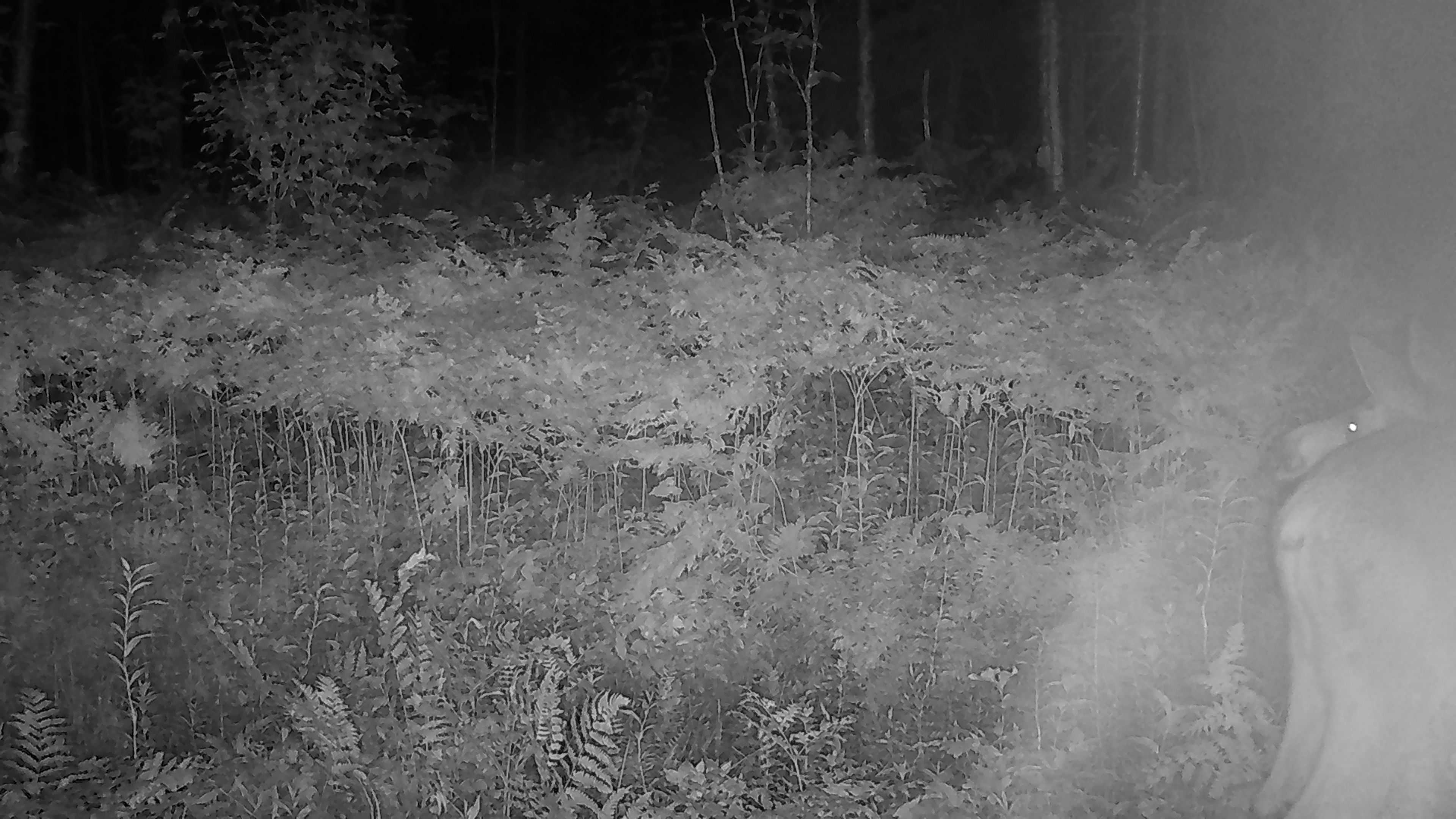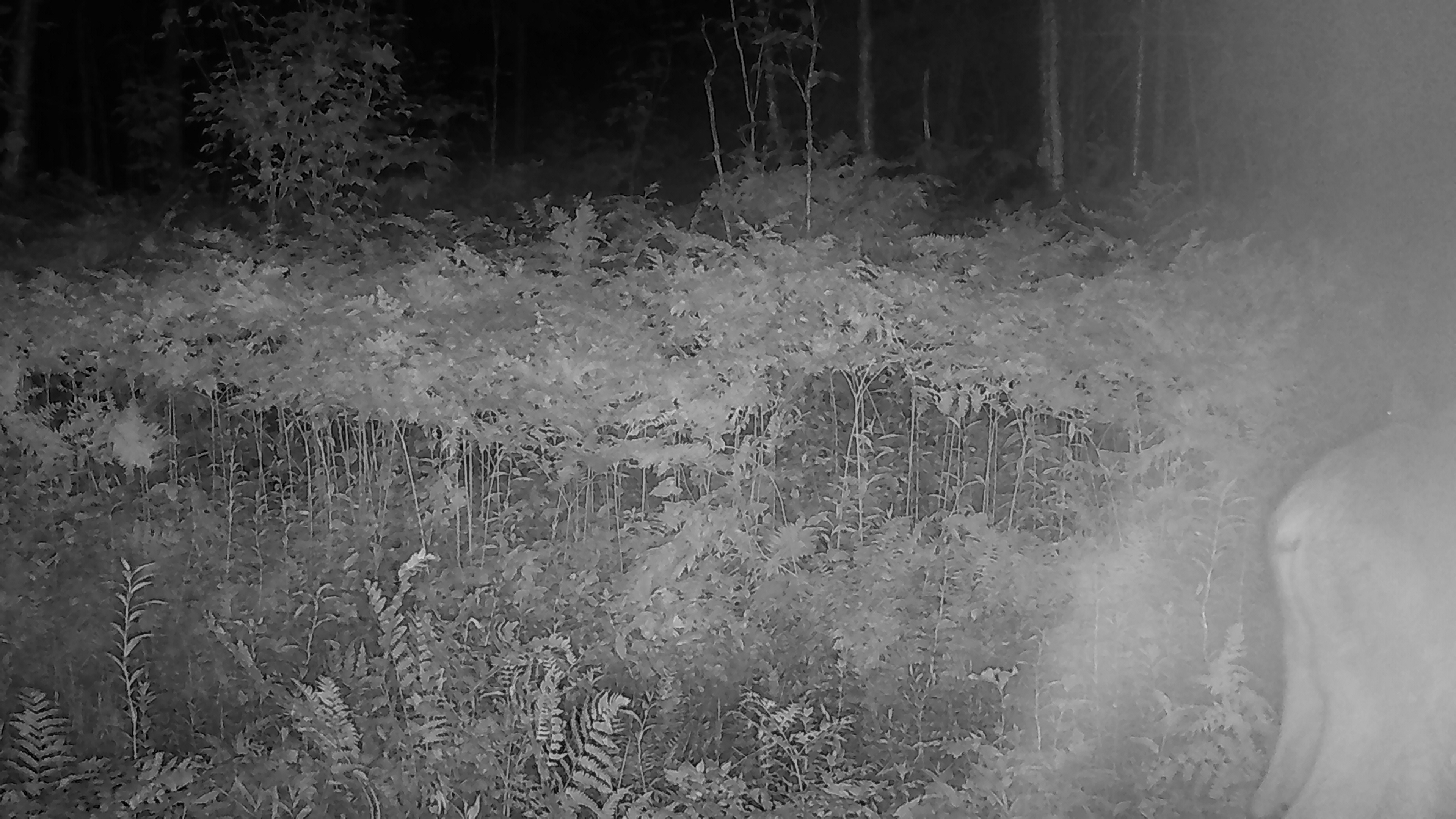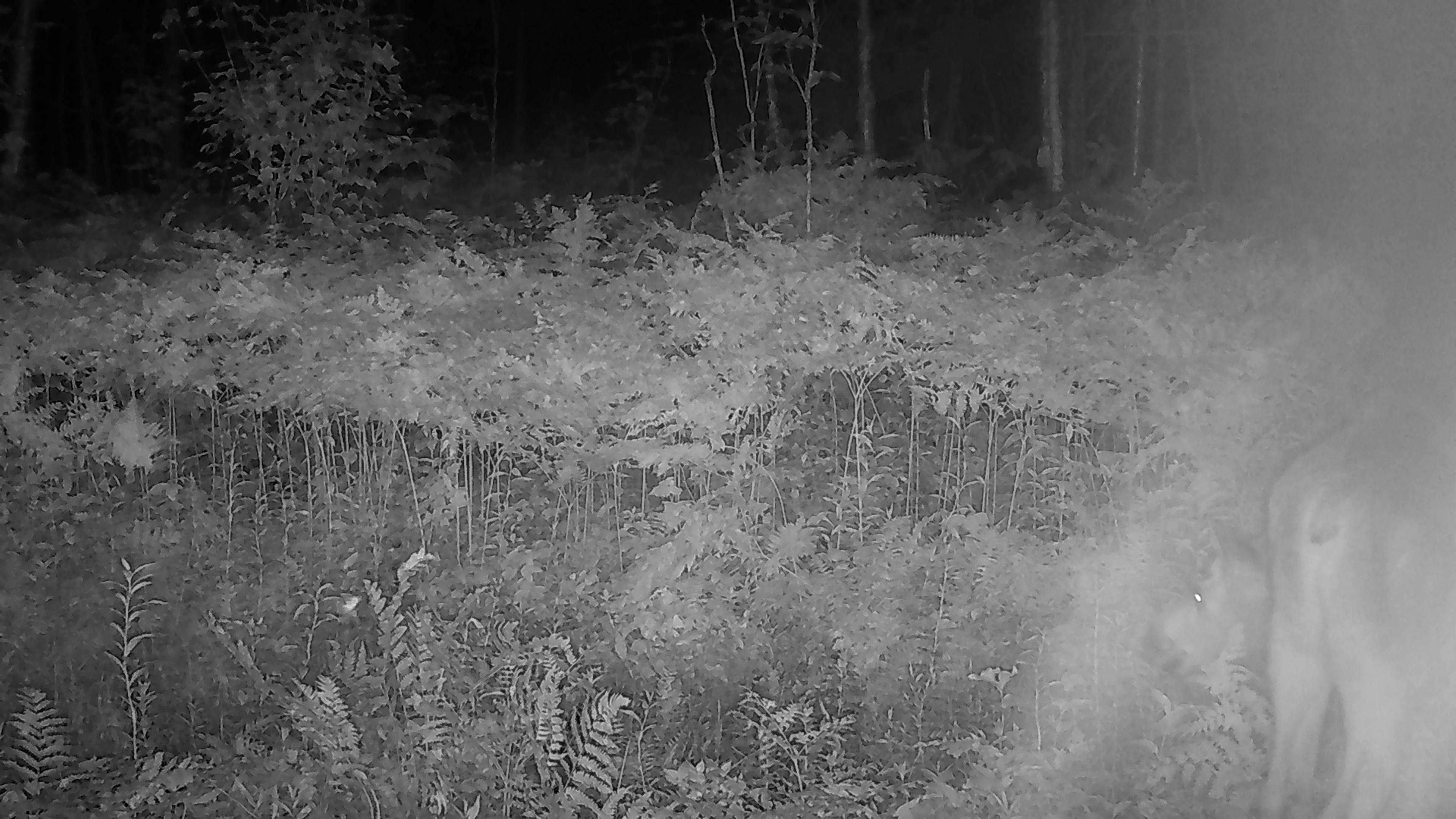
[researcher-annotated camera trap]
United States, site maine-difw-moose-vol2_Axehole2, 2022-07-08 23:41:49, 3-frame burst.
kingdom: Animalia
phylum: Chordata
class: Mammalia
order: Artiodactyla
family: Cervidae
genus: Alces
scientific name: Alces alces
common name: moose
Moose (Alces alces).